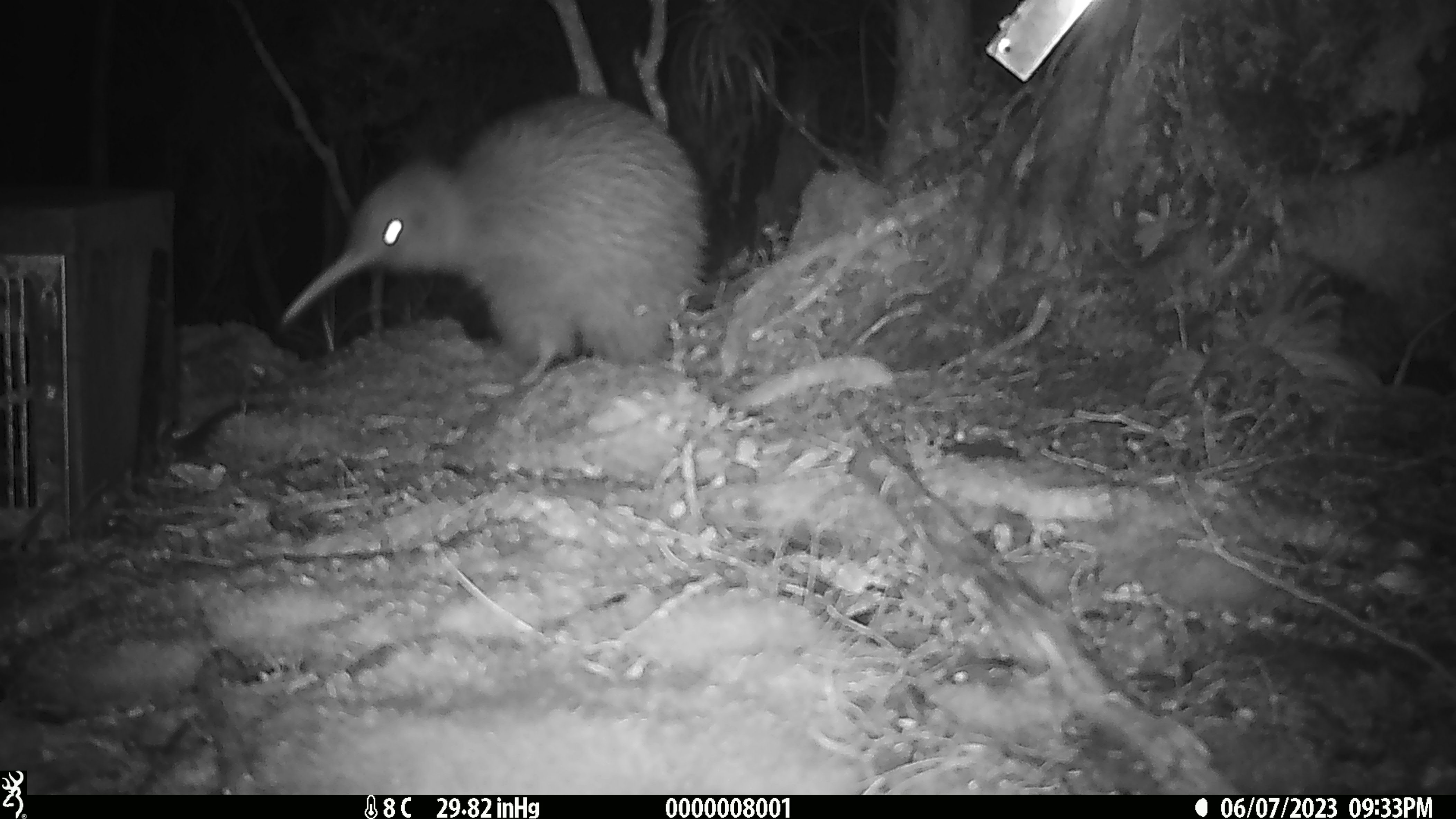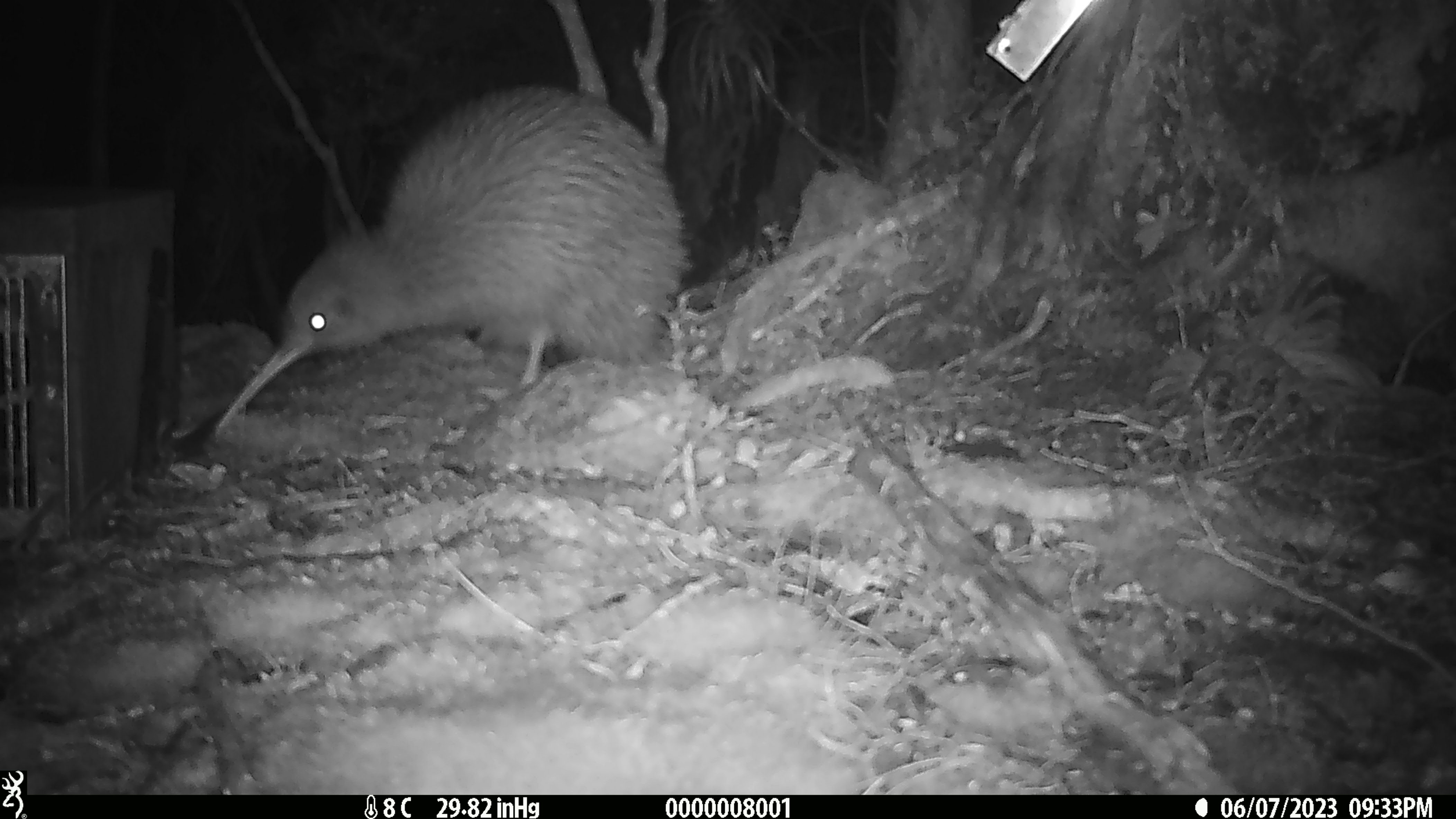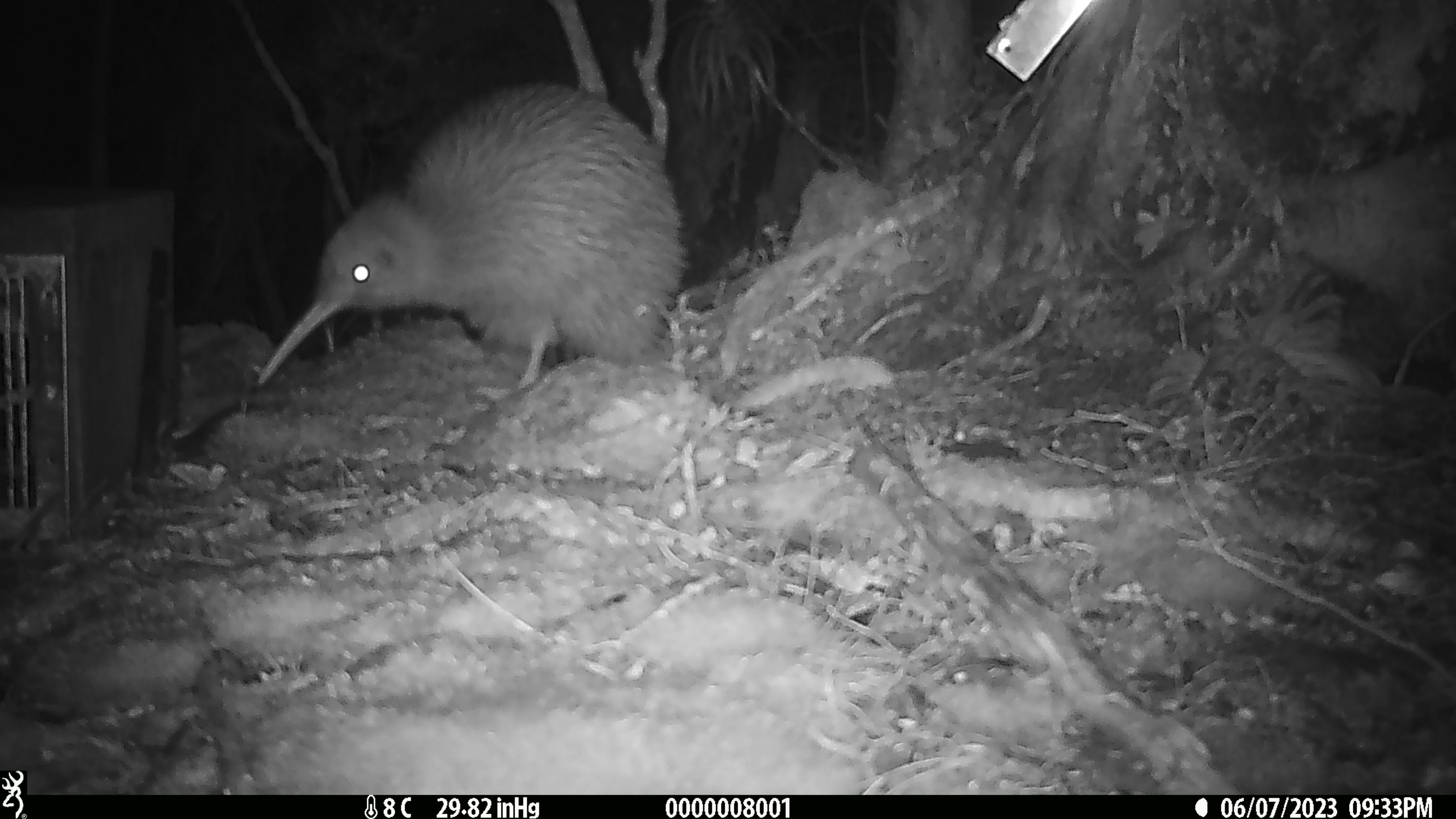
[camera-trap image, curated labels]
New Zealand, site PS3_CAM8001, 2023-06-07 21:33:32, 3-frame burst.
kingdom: Animalia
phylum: Chordata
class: Aves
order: Apterygiformes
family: Apterygidae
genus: Apteryx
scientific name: Apteryx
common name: kiwi